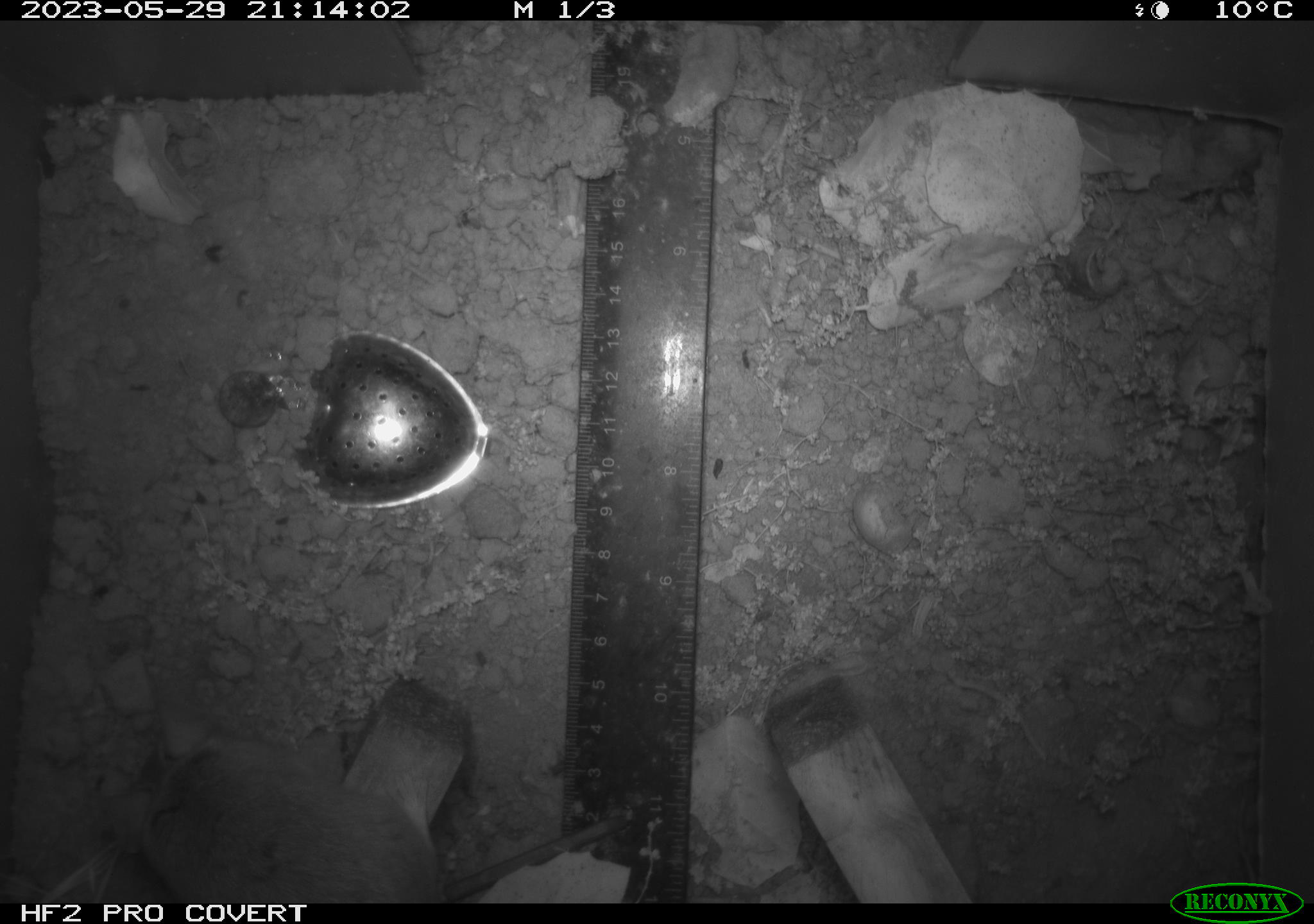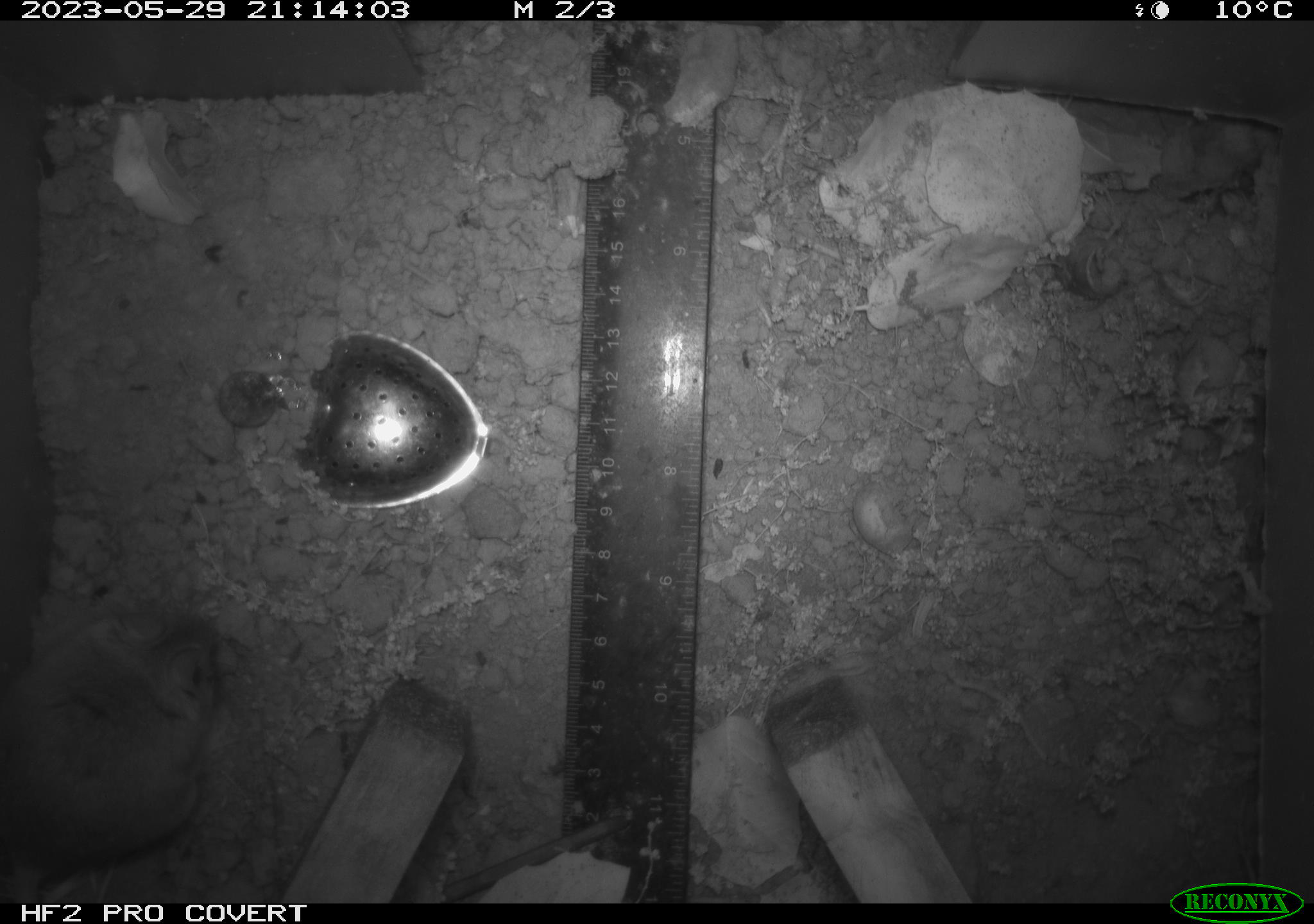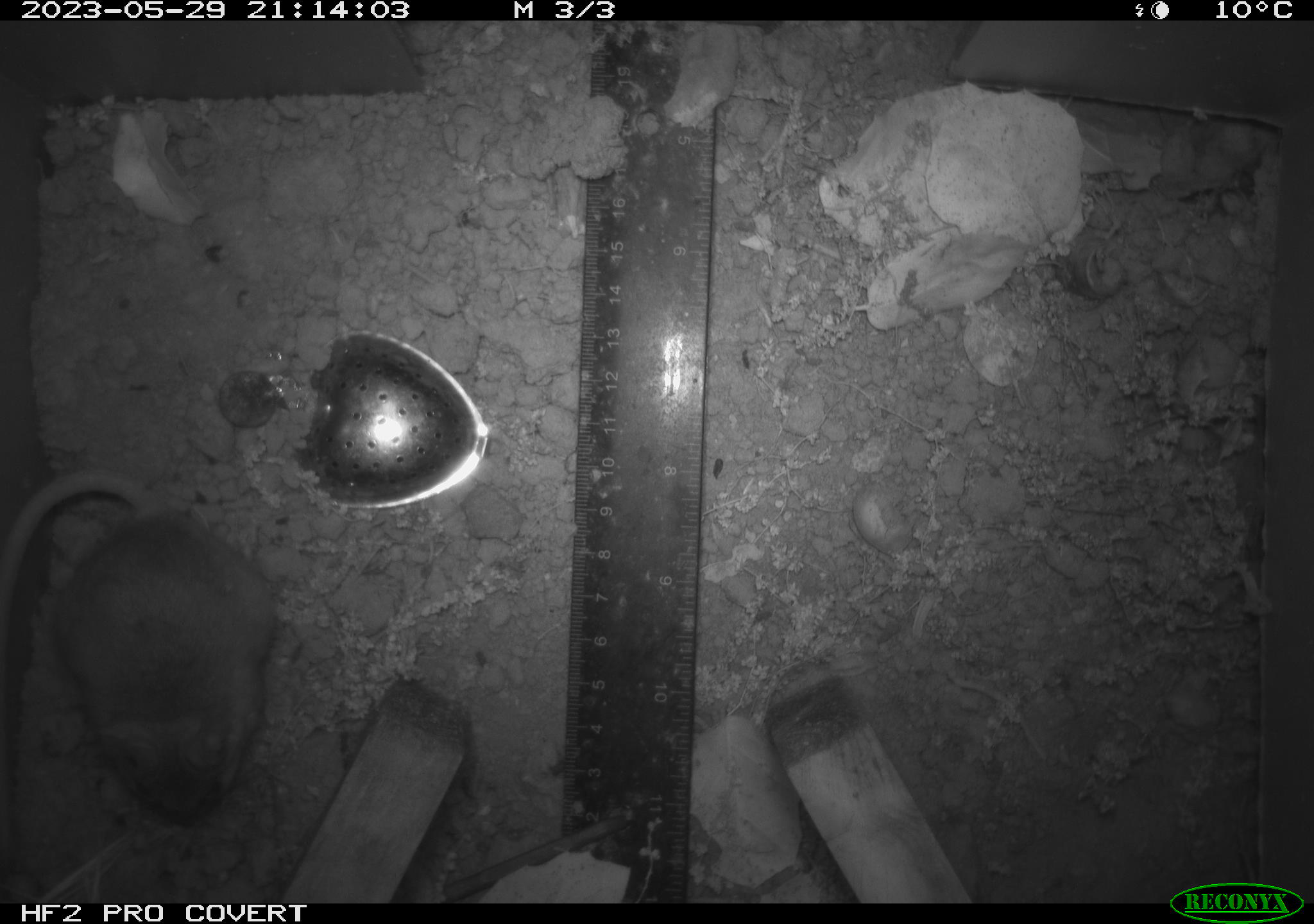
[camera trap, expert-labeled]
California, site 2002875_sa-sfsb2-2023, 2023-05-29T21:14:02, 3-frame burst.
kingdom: Animalia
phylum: Chordata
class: Mammalia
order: Rodentia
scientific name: Rodentia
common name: mouse species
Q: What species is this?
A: Mouse species (Rodentia).